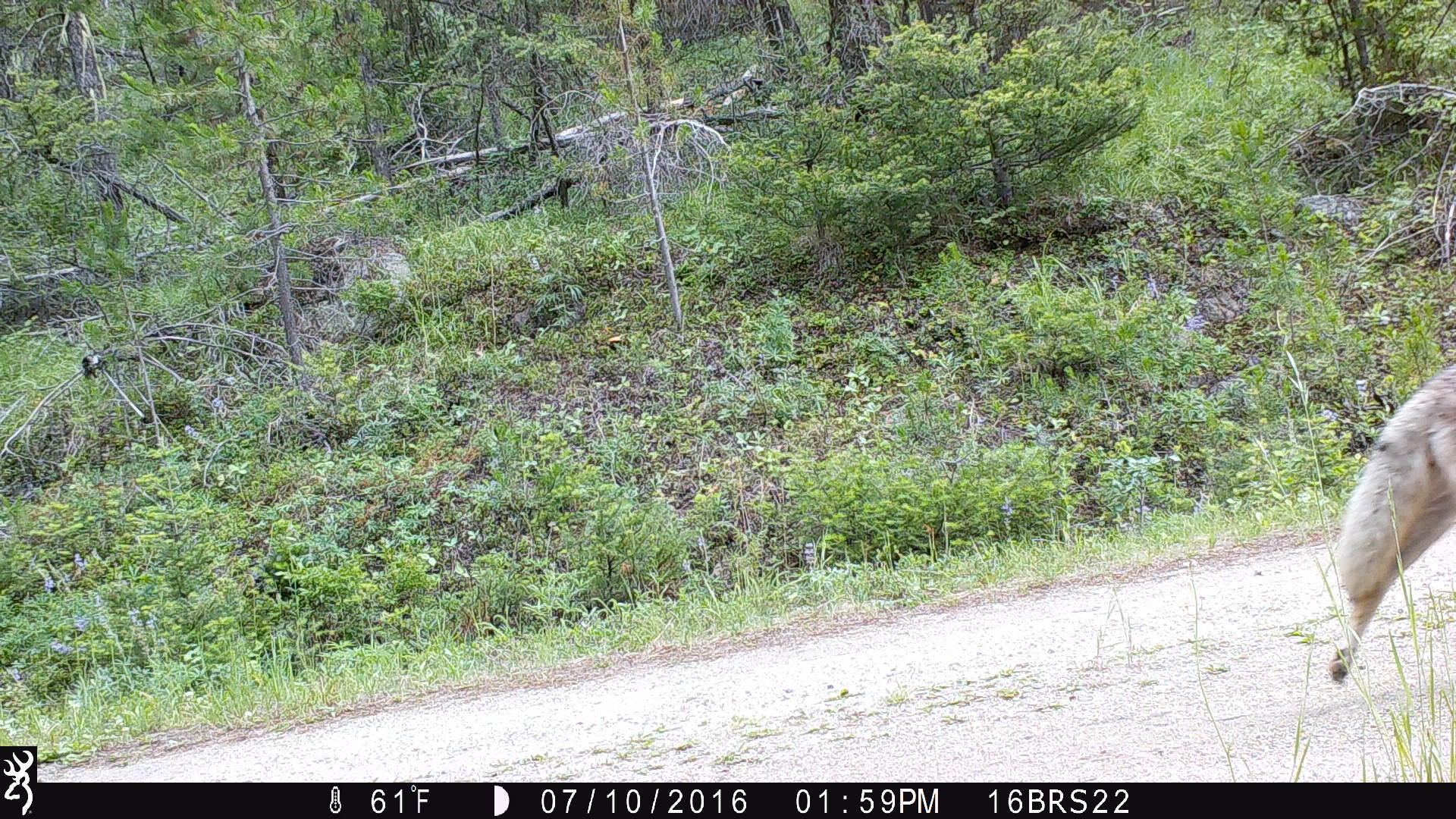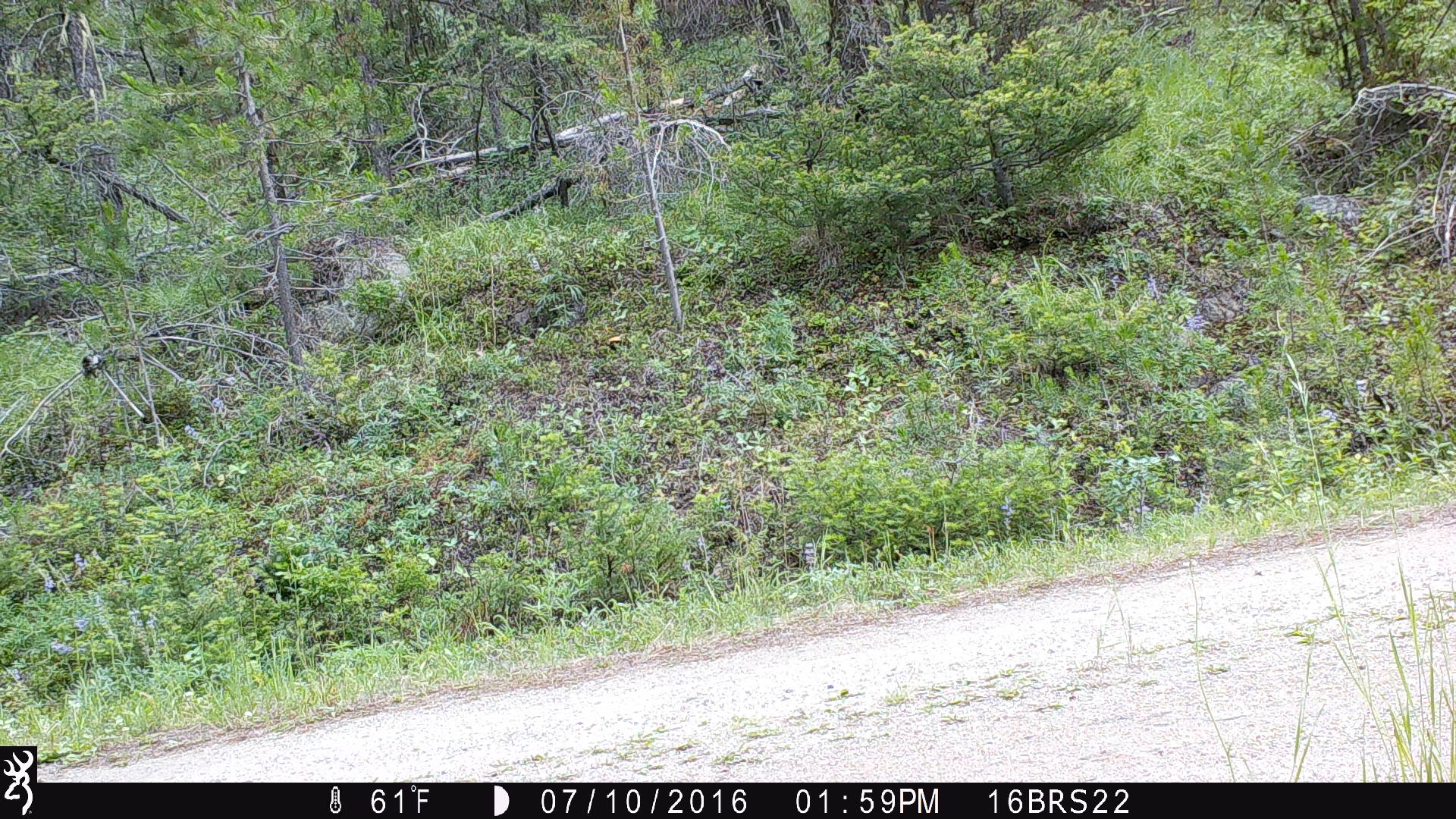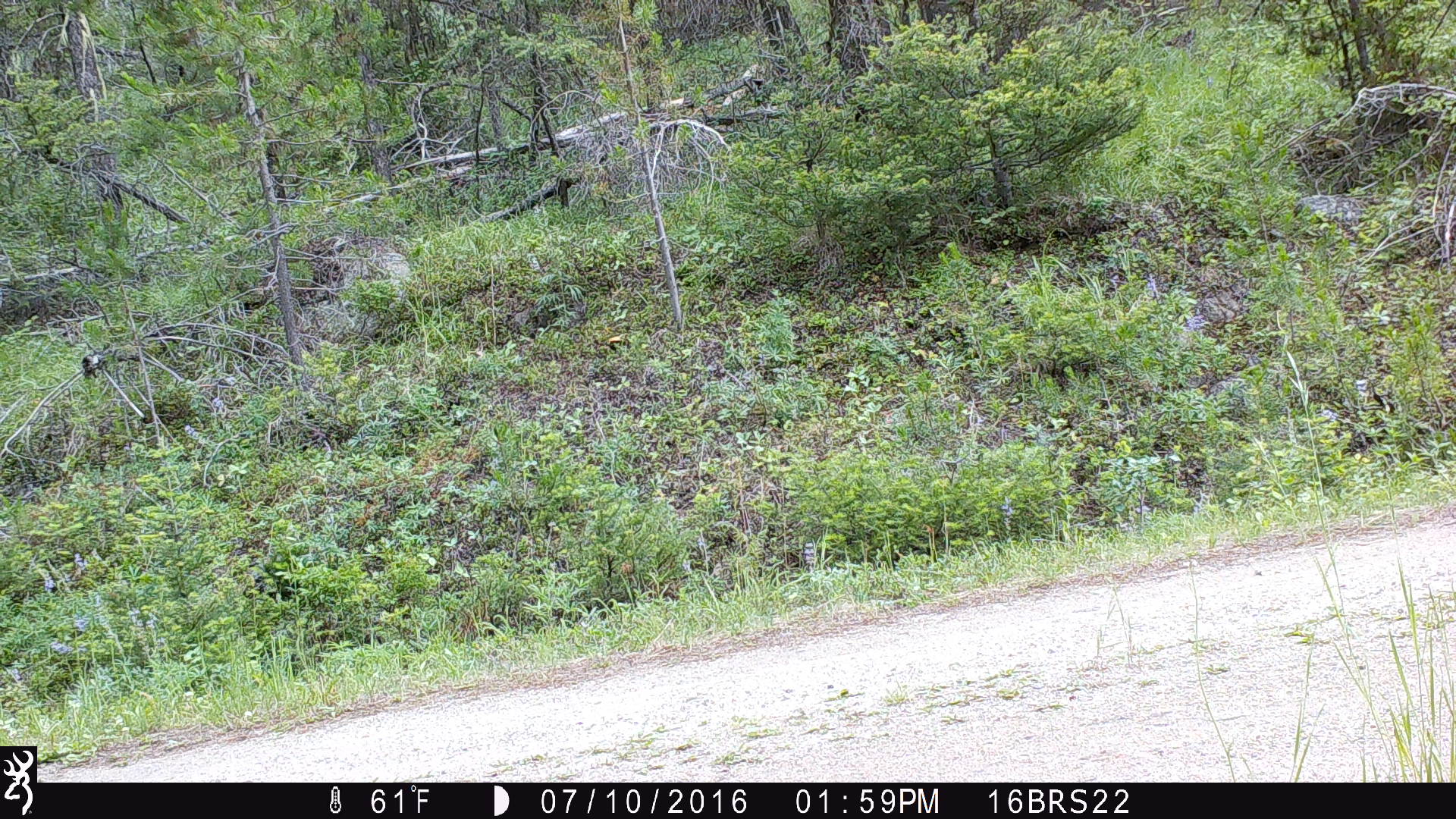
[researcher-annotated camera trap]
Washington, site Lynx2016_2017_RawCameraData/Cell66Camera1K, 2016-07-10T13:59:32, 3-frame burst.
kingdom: Animalia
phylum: Chordata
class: Mammalia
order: Carnivora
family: Canidae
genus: Canis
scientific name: Canis latrans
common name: coyote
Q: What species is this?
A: Canis latrans (coyote).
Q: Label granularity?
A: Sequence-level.